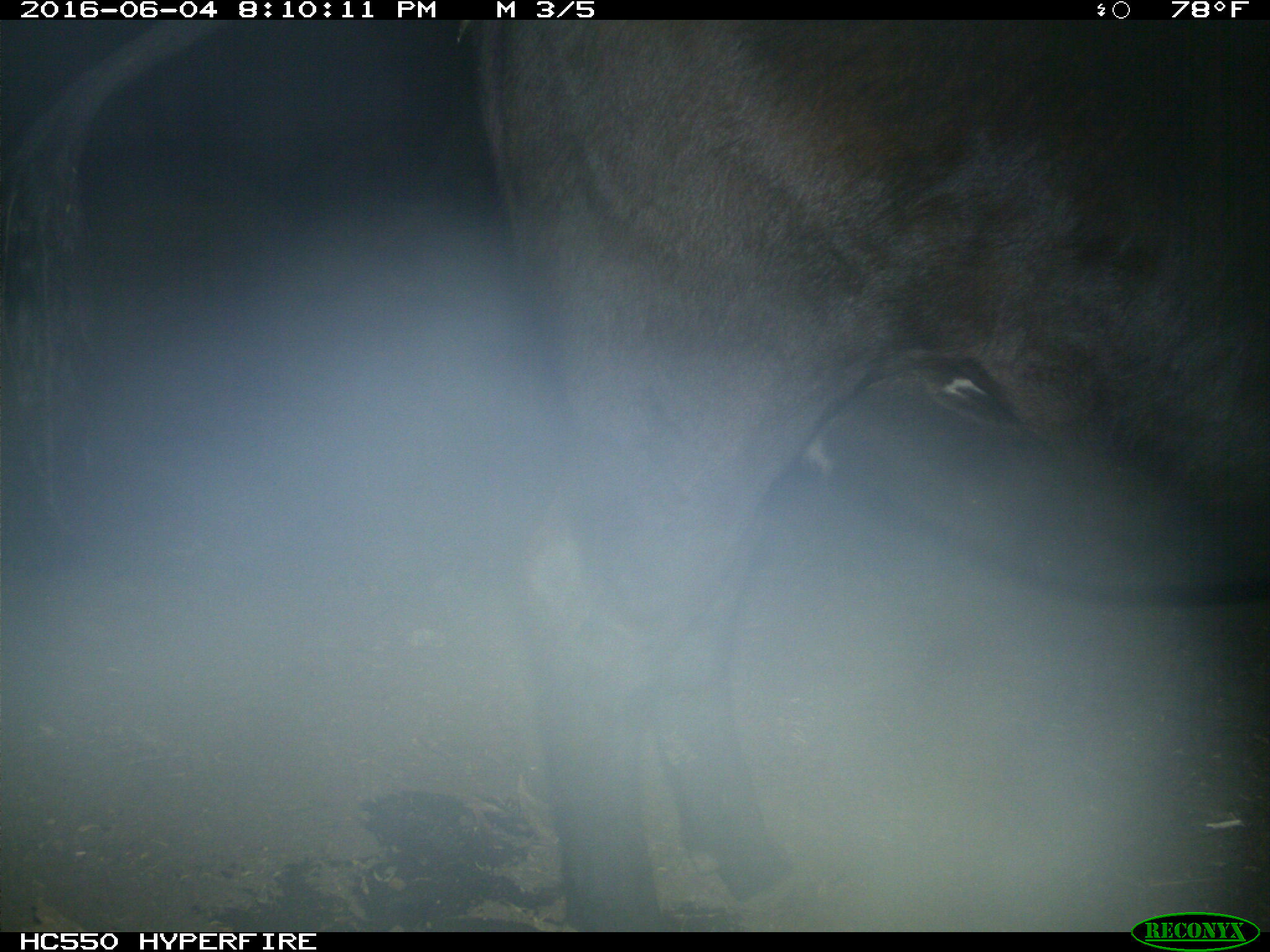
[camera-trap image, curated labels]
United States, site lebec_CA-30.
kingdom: Animalia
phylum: Chordata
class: Mammalia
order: Artiodactyla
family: Bovidae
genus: Bos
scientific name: Bos taurus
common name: domestic cow